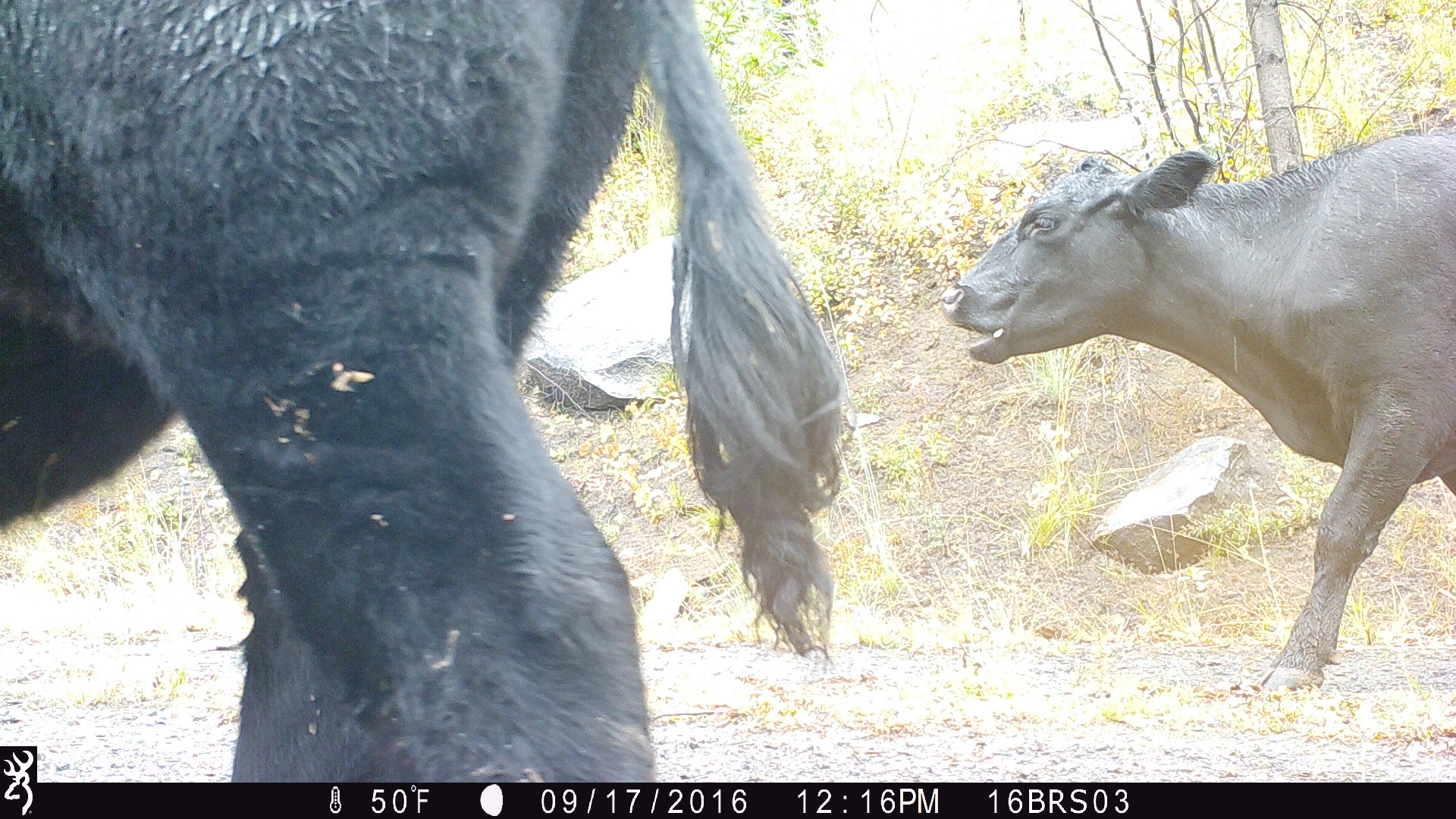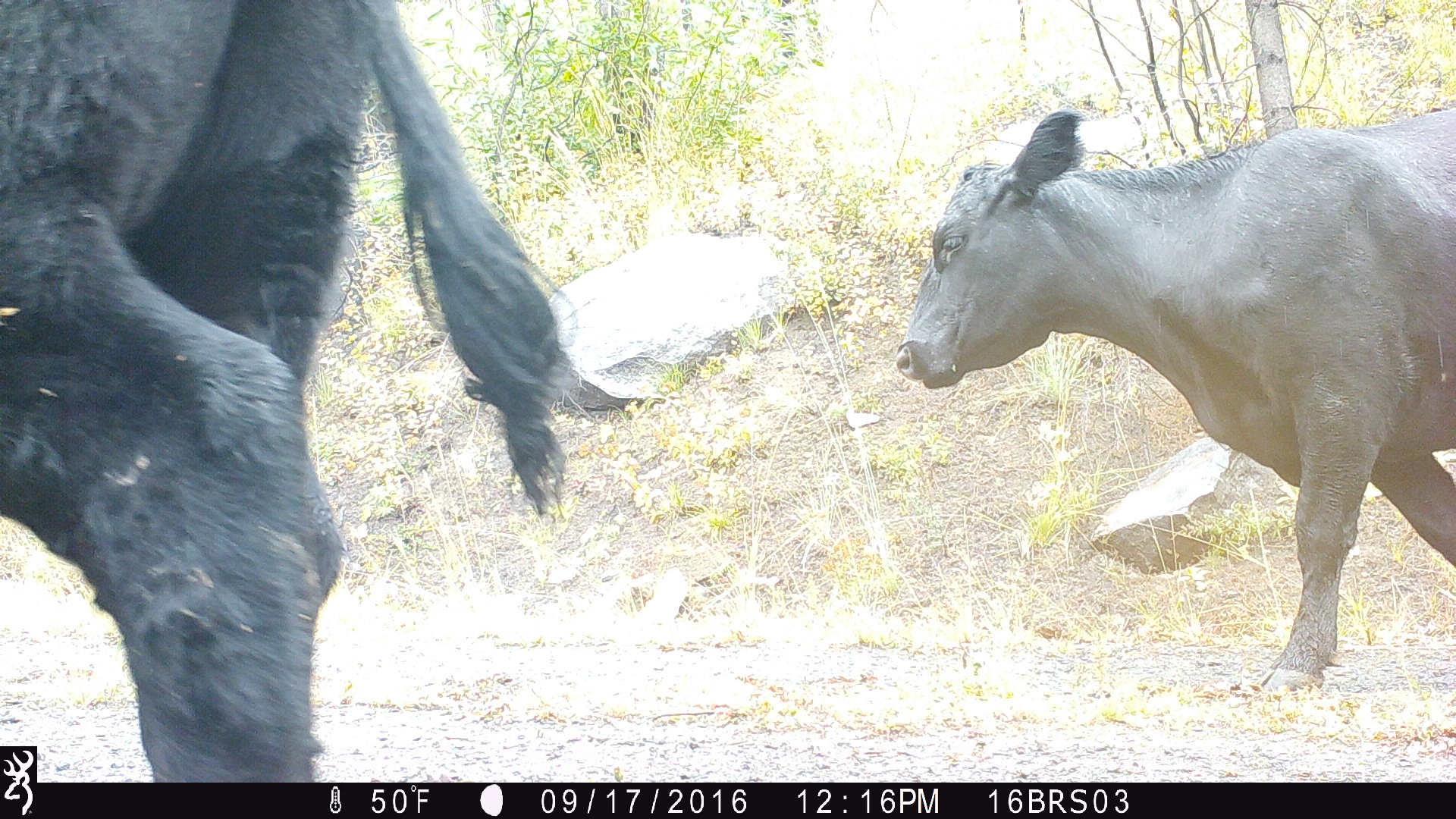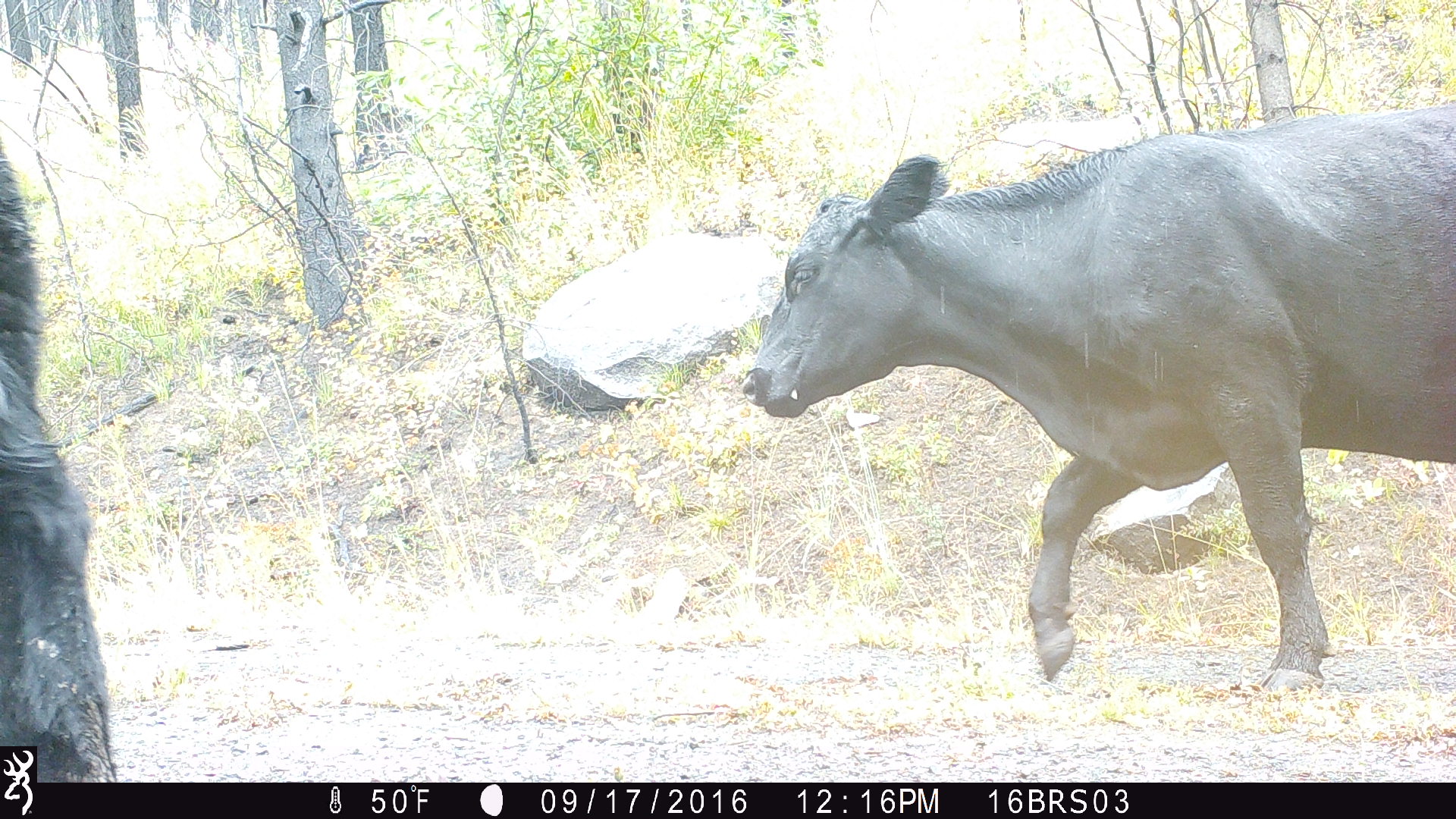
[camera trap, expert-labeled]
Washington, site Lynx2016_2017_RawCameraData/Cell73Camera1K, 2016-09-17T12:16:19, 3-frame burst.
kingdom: Animalia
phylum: Chordata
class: Mammalia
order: Artiodactyla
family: Bovidae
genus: Bos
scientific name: Bos taurus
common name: domestic cattle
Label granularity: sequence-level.